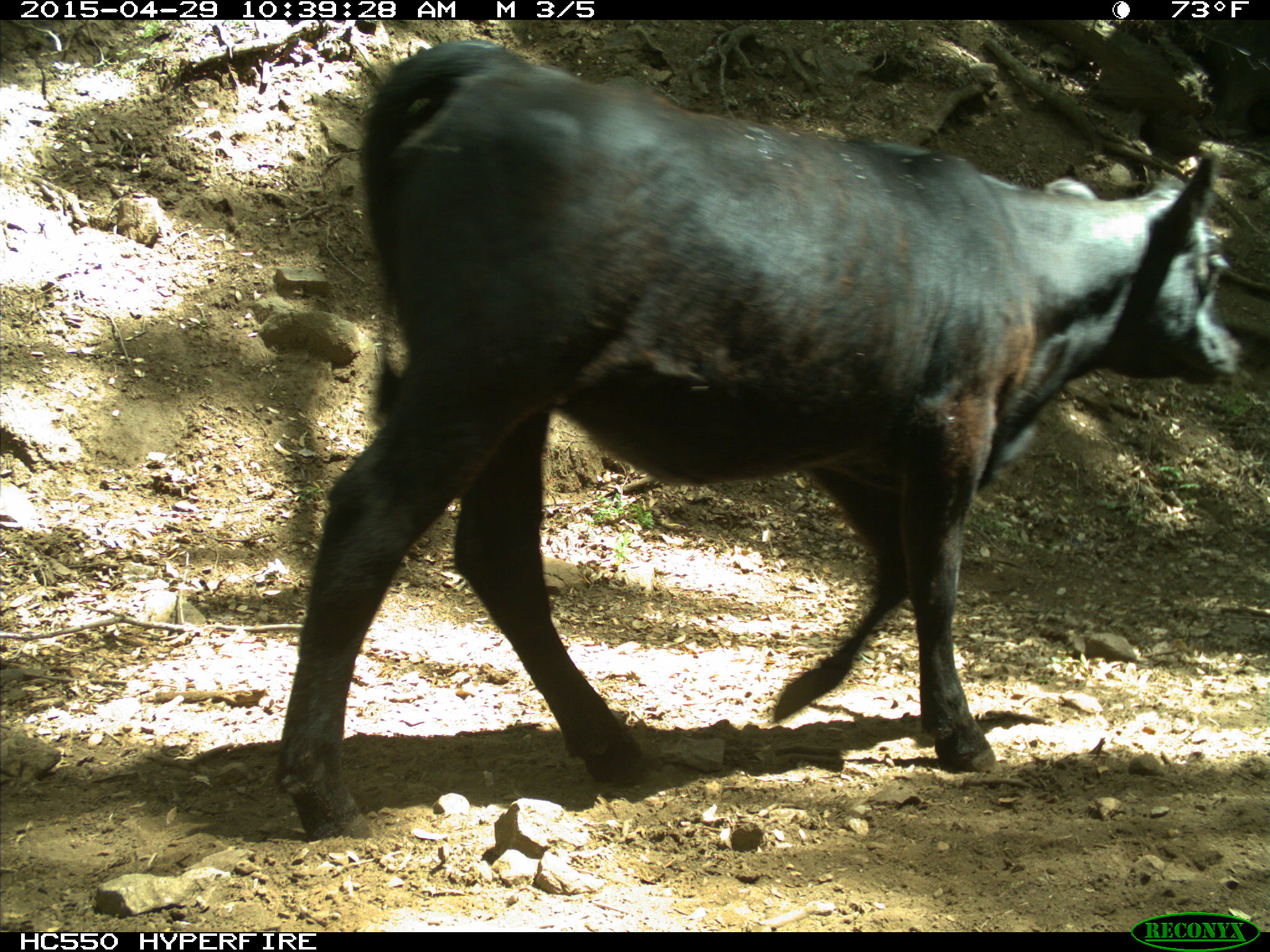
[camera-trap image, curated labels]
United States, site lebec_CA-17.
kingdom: Animalia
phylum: Chordata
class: Mammalia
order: Artiodactyla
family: Bovidae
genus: Bos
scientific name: Bos taurus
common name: domestic cow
Bos taurus (domestic cow).